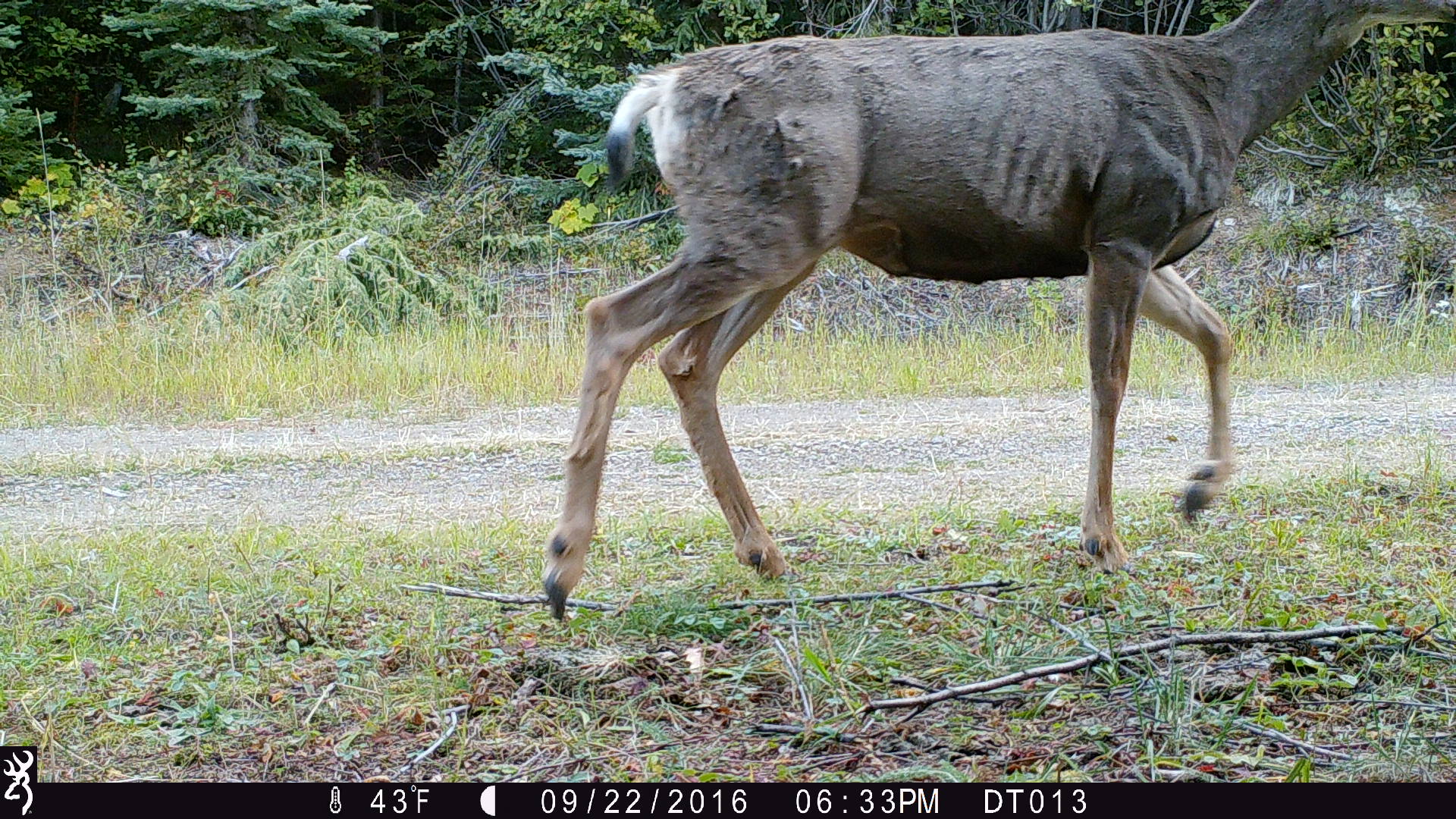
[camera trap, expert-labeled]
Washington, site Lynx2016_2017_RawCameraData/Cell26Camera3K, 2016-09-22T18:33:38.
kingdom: Animalia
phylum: Chordata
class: Mammalia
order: Artiodactyla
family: Cervidae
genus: Odocoileus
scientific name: Odocoileus hemionus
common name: mule deer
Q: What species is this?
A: Odocoileus hemionus (mule deer).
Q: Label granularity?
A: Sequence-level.